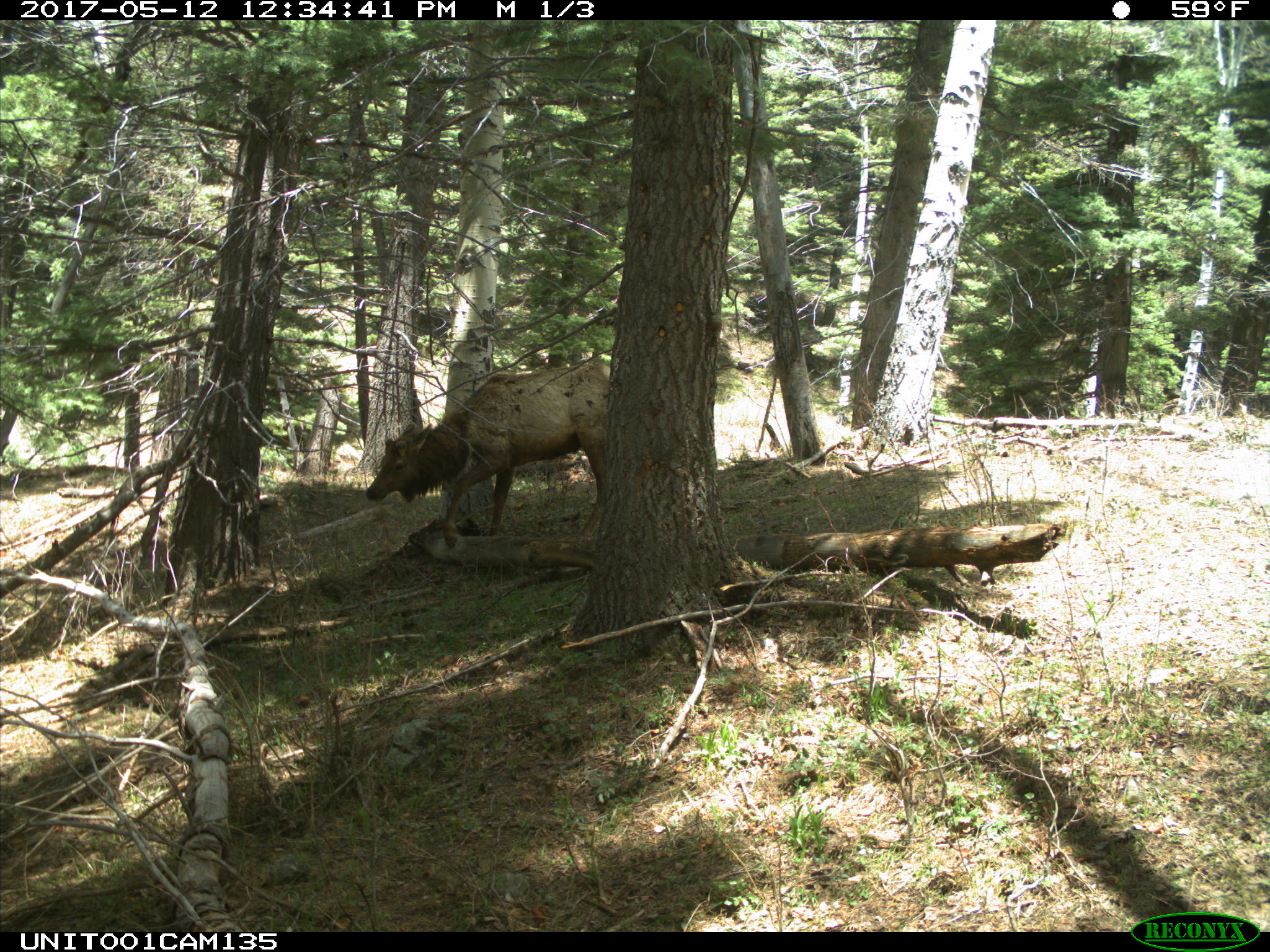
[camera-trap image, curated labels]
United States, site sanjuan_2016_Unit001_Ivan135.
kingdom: Animalia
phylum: Chordata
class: Mammalia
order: Artiodactyla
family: Cervidae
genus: Cervus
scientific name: Cervus elaphus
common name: red deer